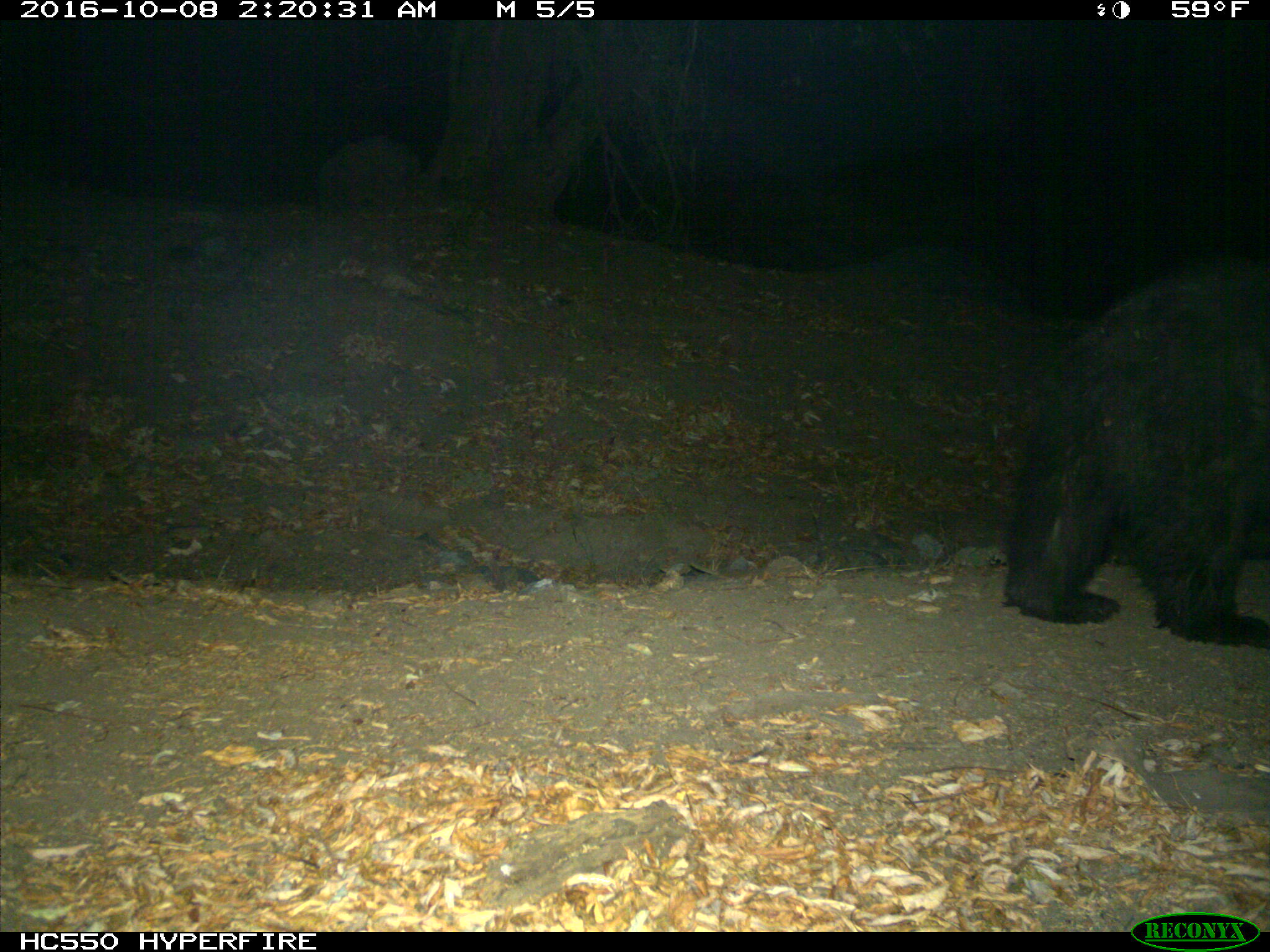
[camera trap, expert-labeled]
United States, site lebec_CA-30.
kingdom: Animalia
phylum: Chordata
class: Mammalia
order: Carnivora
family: Ursidae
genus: Ursus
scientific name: Ursus americanus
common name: american black bear